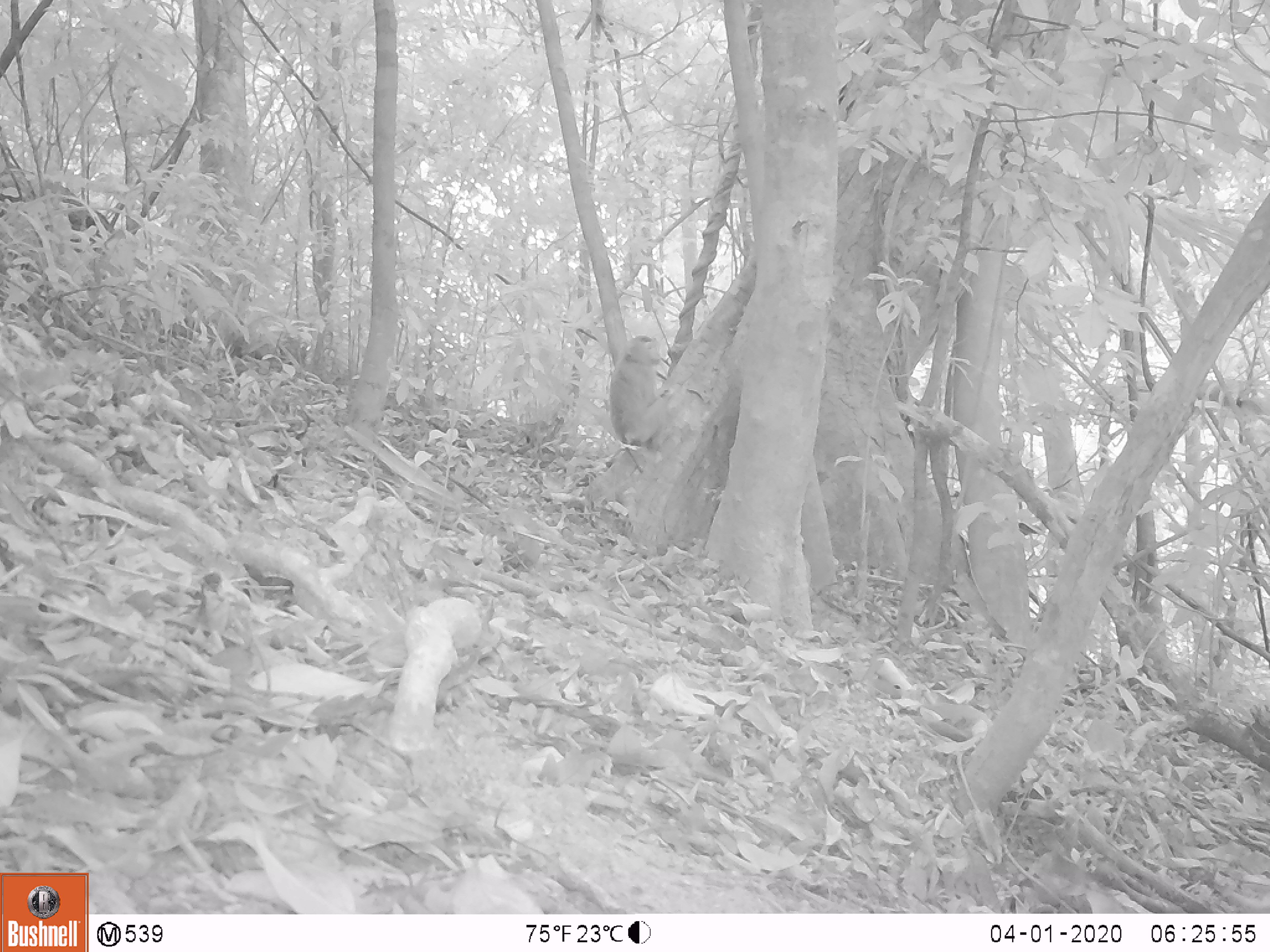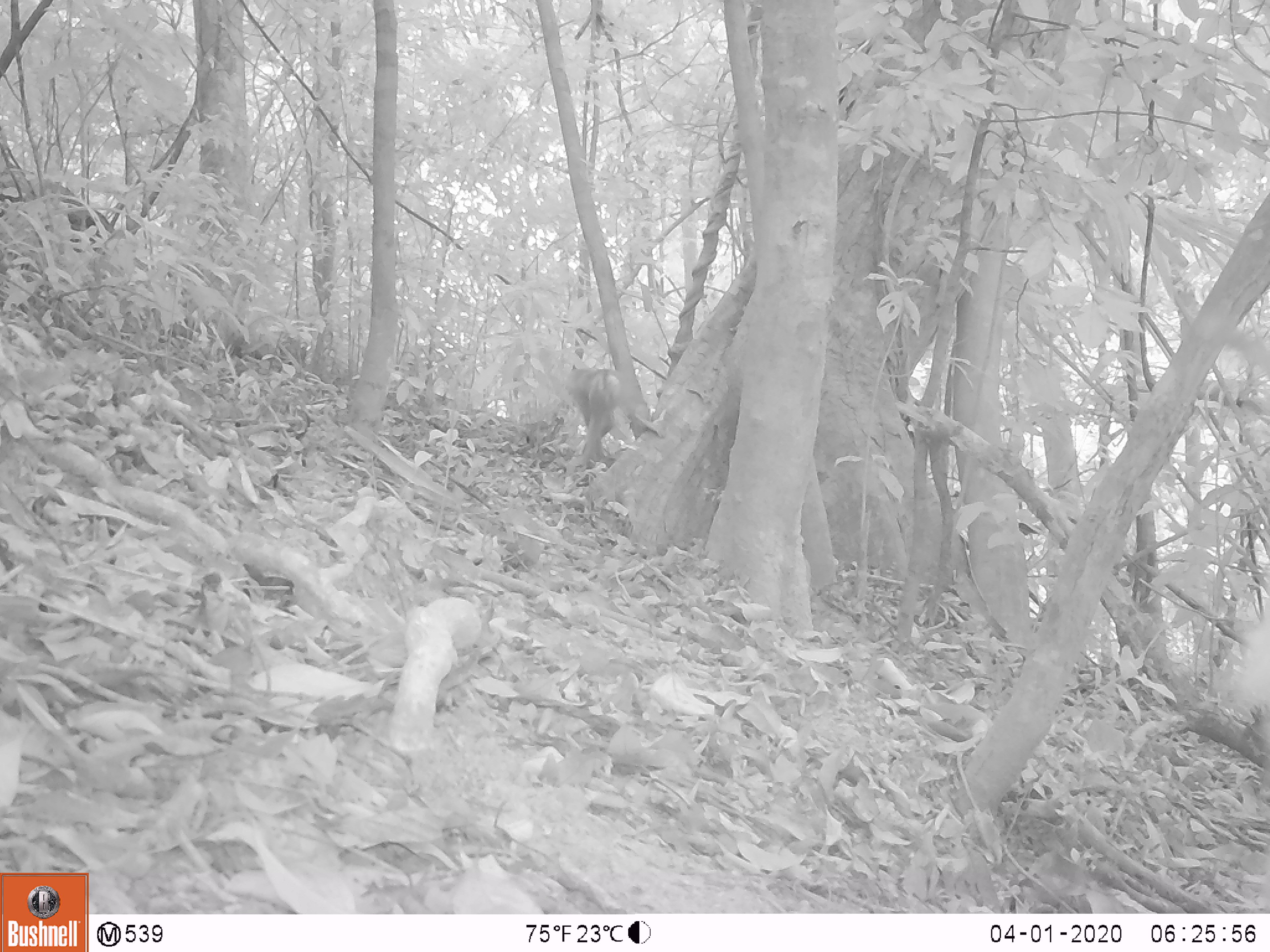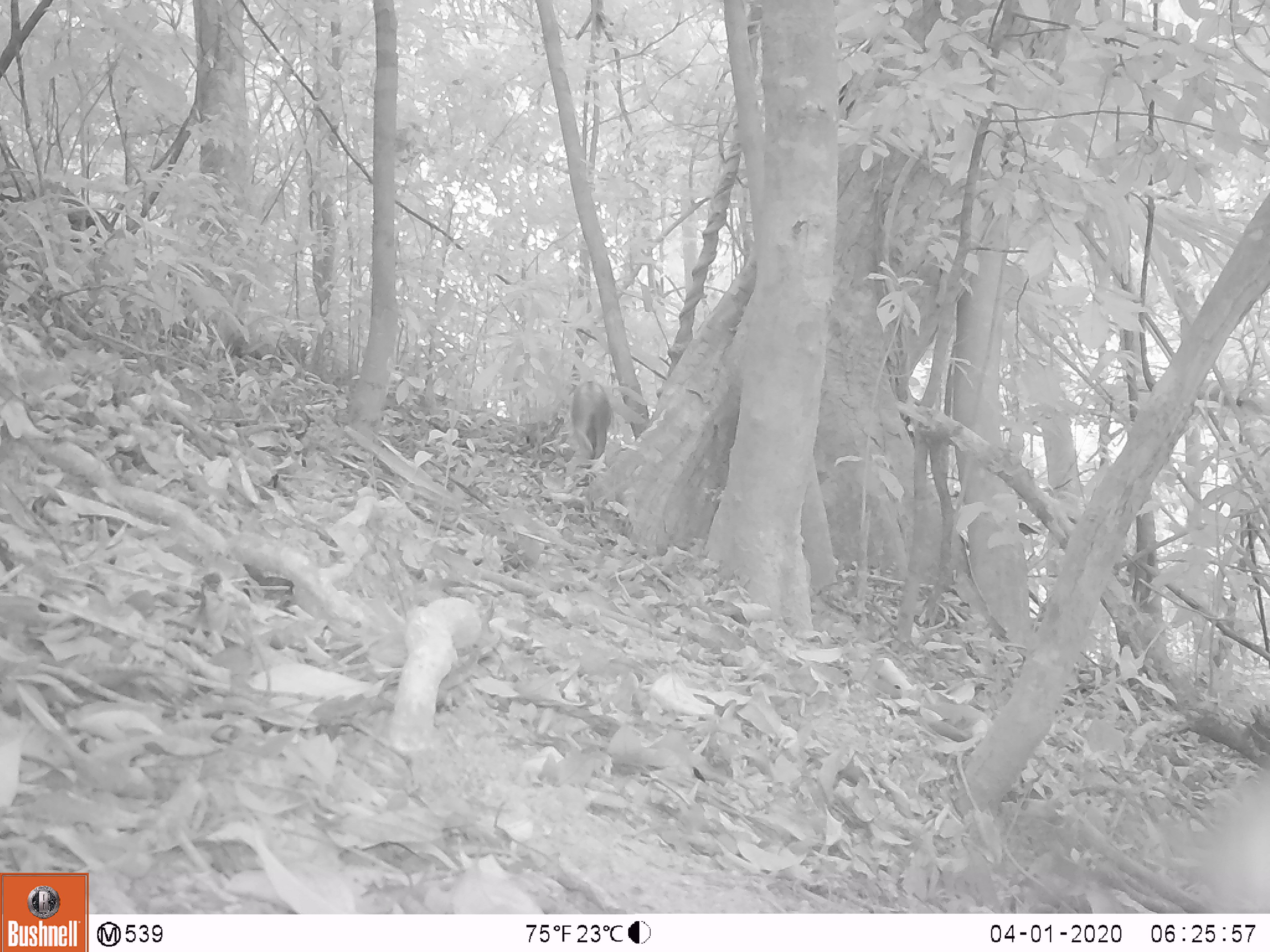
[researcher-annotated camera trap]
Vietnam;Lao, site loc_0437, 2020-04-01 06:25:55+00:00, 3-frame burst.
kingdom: Animalia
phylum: Chordata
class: Mammalia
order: Primates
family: Cercopithecidae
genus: Macaca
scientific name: Macaca nemestrina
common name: pig-tailed macaque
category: pig tailed macaque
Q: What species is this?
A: Pig tailed macaque (pig-tailed macaque) (Macaca nemestrina).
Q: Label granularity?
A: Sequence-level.